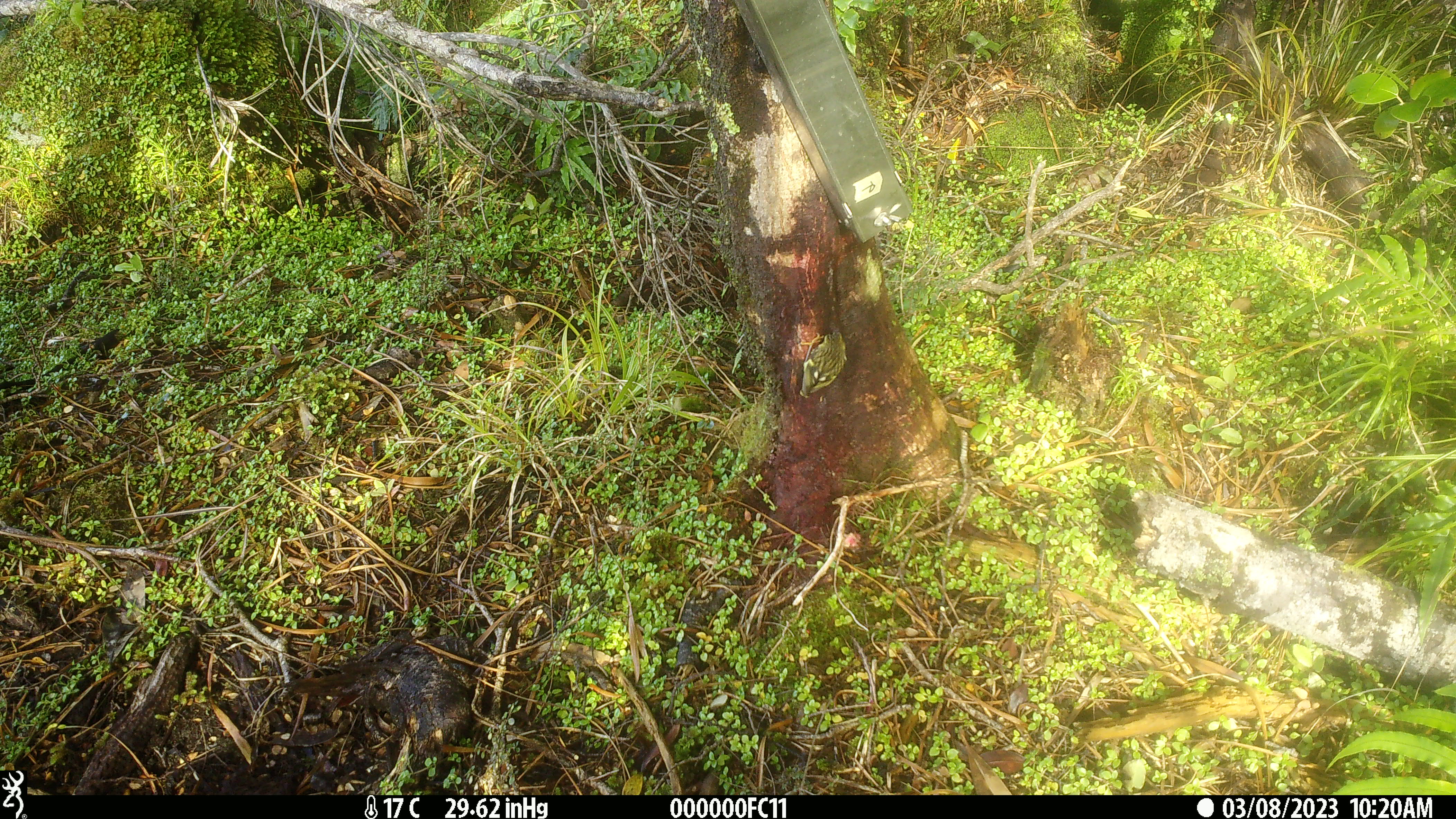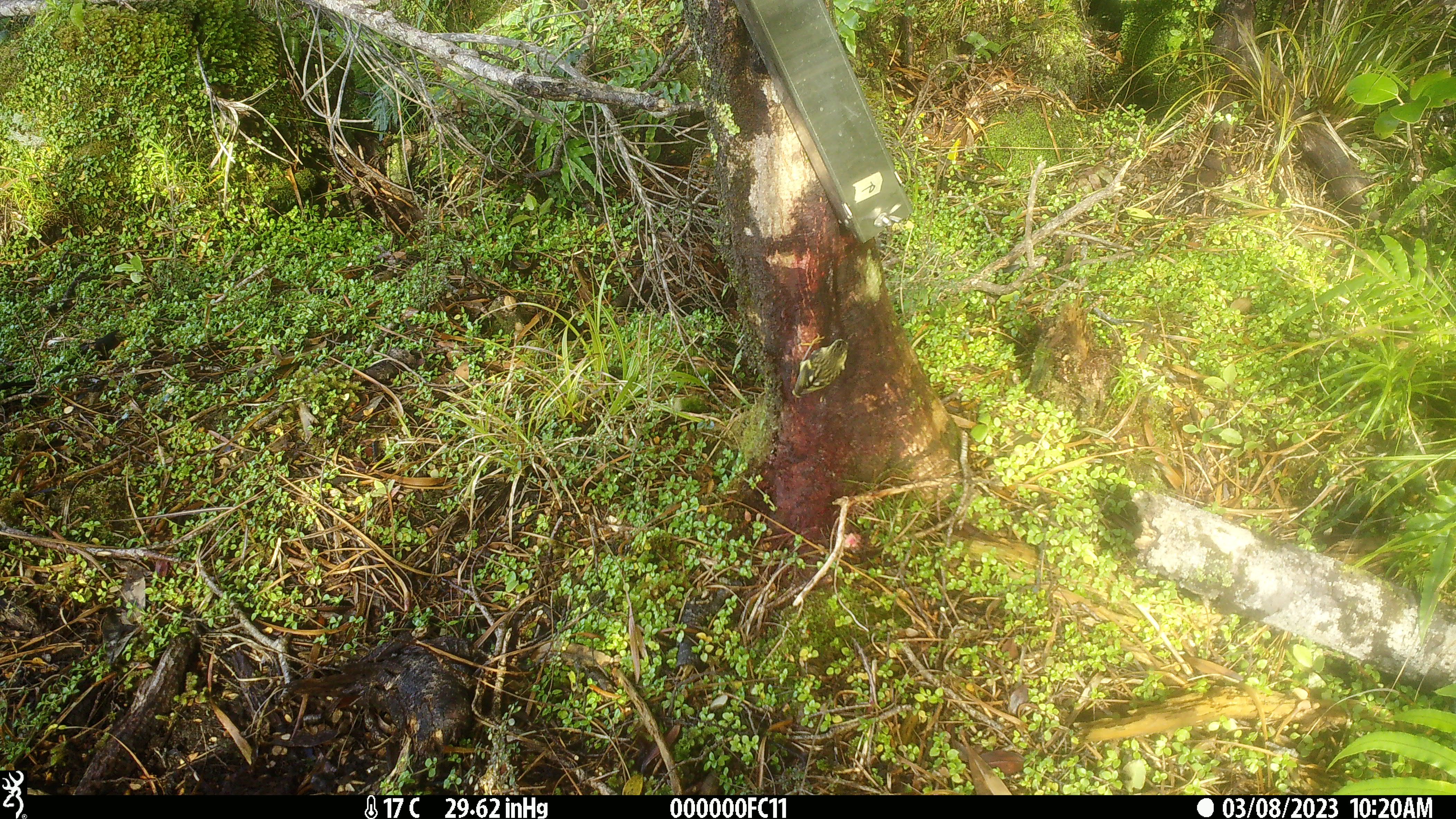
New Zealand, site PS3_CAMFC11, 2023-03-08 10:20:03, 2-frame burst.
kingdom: Animalia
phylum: Chordata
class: Aves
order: Passeriformes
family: Acanthisittidae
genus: Acanthisitta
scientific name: Acanthisitta chloris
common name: rifleman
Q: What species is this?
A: Rifleman (Acanthisitta chloris).